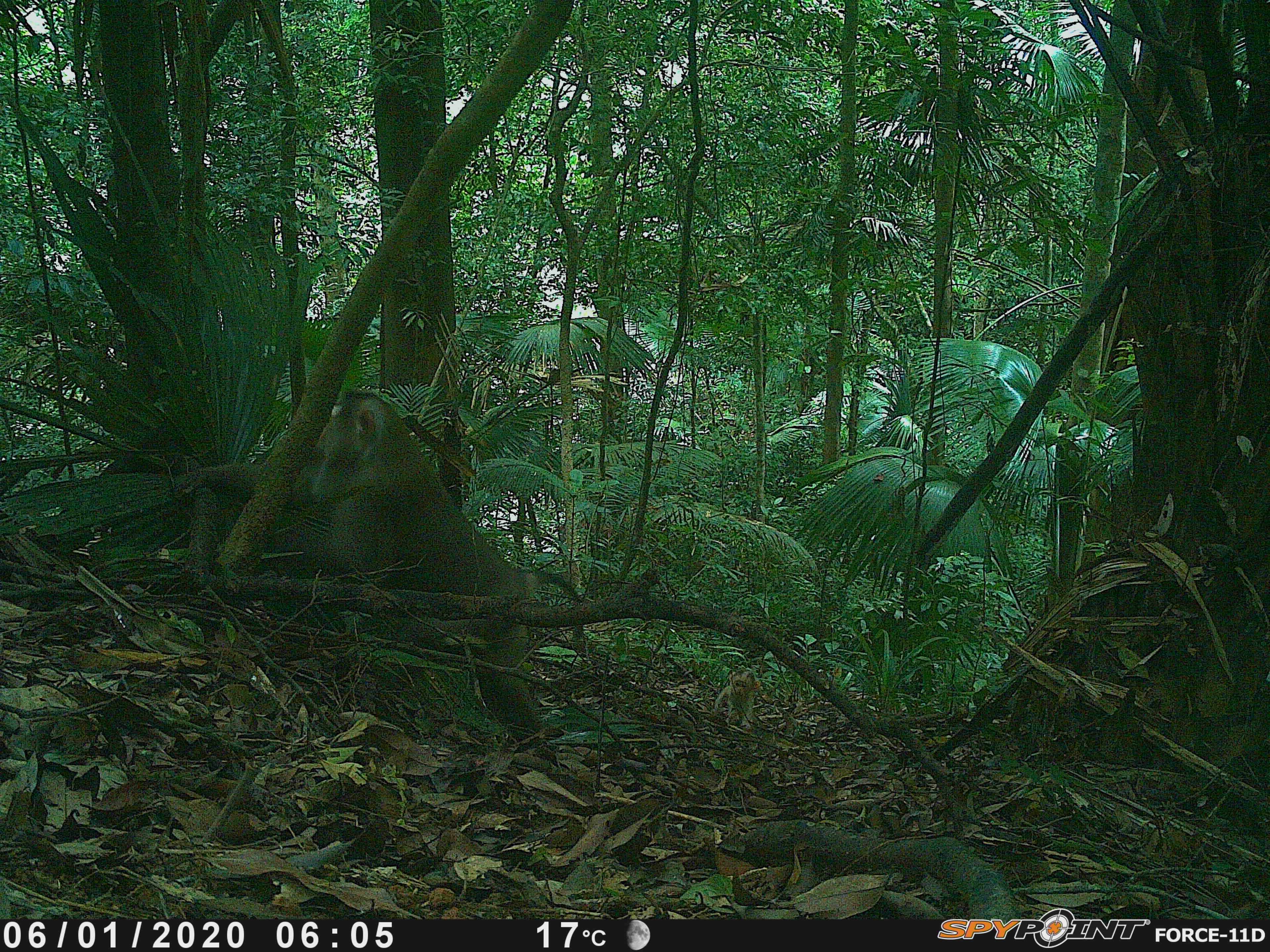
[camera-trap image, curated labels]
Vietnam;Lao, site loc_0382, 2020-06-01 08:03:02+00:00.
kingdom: Animalia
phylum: Chordata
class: Mammalia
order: Primates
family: Cercopithecidae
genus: Macaca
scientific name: Macaca nemestrina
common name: pig-tailed macaque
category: pig tailed macaque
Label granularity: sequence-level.